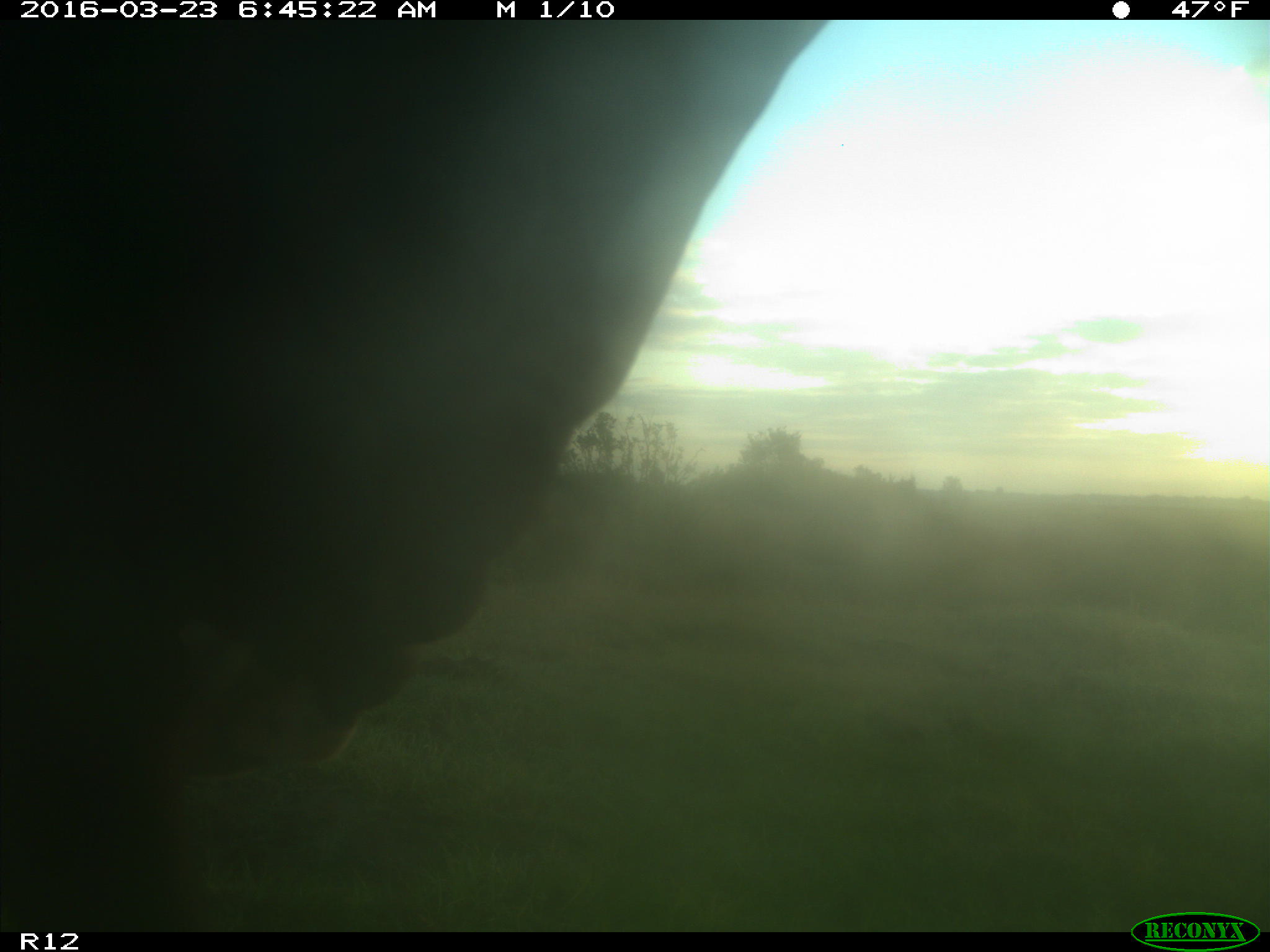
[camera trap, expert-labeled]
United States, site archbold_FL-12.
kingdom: Animalia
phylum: Chordata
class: Mammalia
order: Artiodactyla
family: Bovidae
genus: Bos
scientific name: Bos taurus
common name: domestic cow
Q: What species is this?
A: Bos taurus (domestic cow).